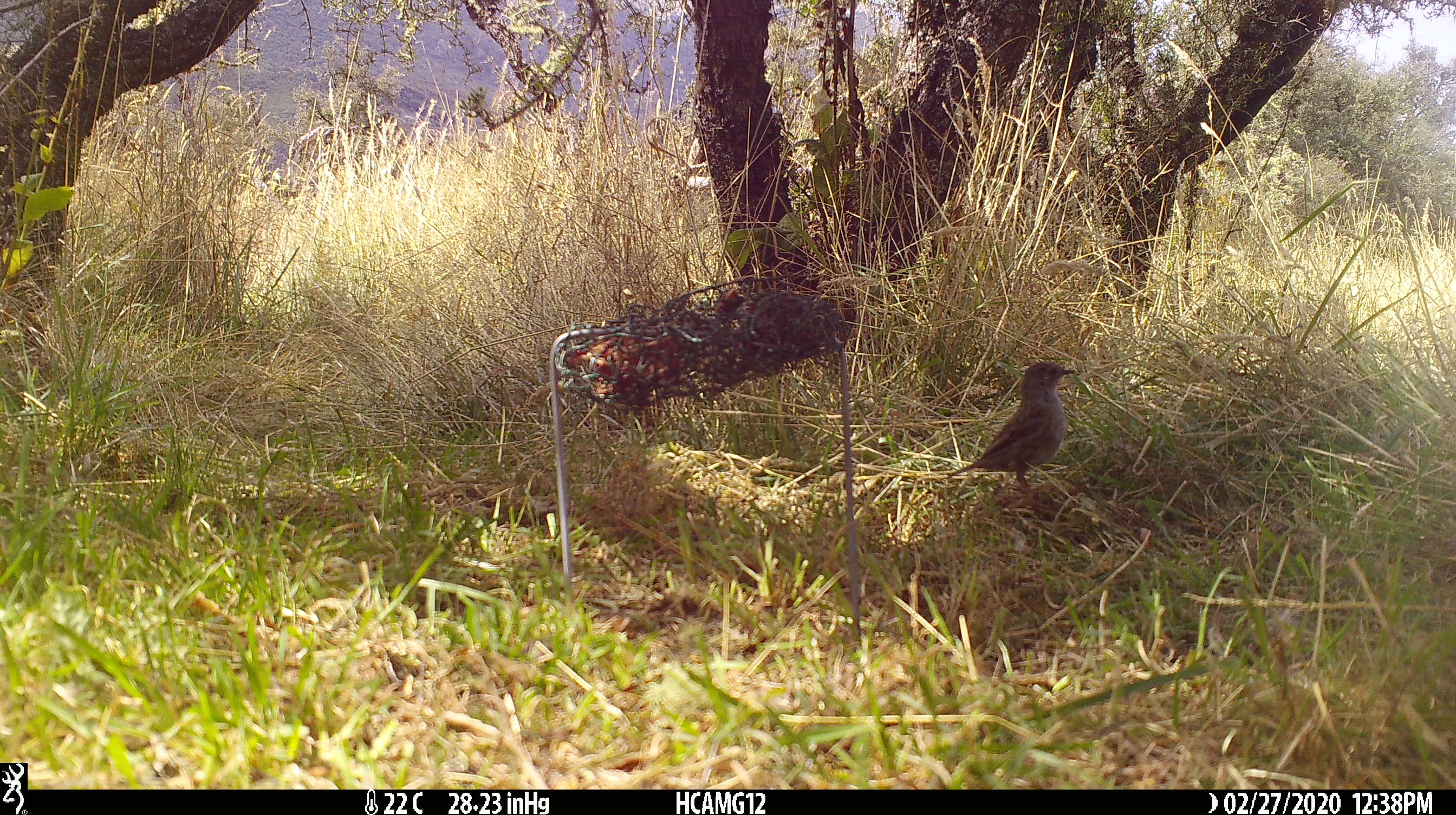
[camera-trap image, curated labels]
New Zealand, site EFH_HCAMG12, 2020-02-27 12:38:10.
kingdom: Animalia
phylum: Chordata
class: Mammalia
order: Rodentia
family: Muridae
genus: Mus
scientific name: Mus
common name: mouse